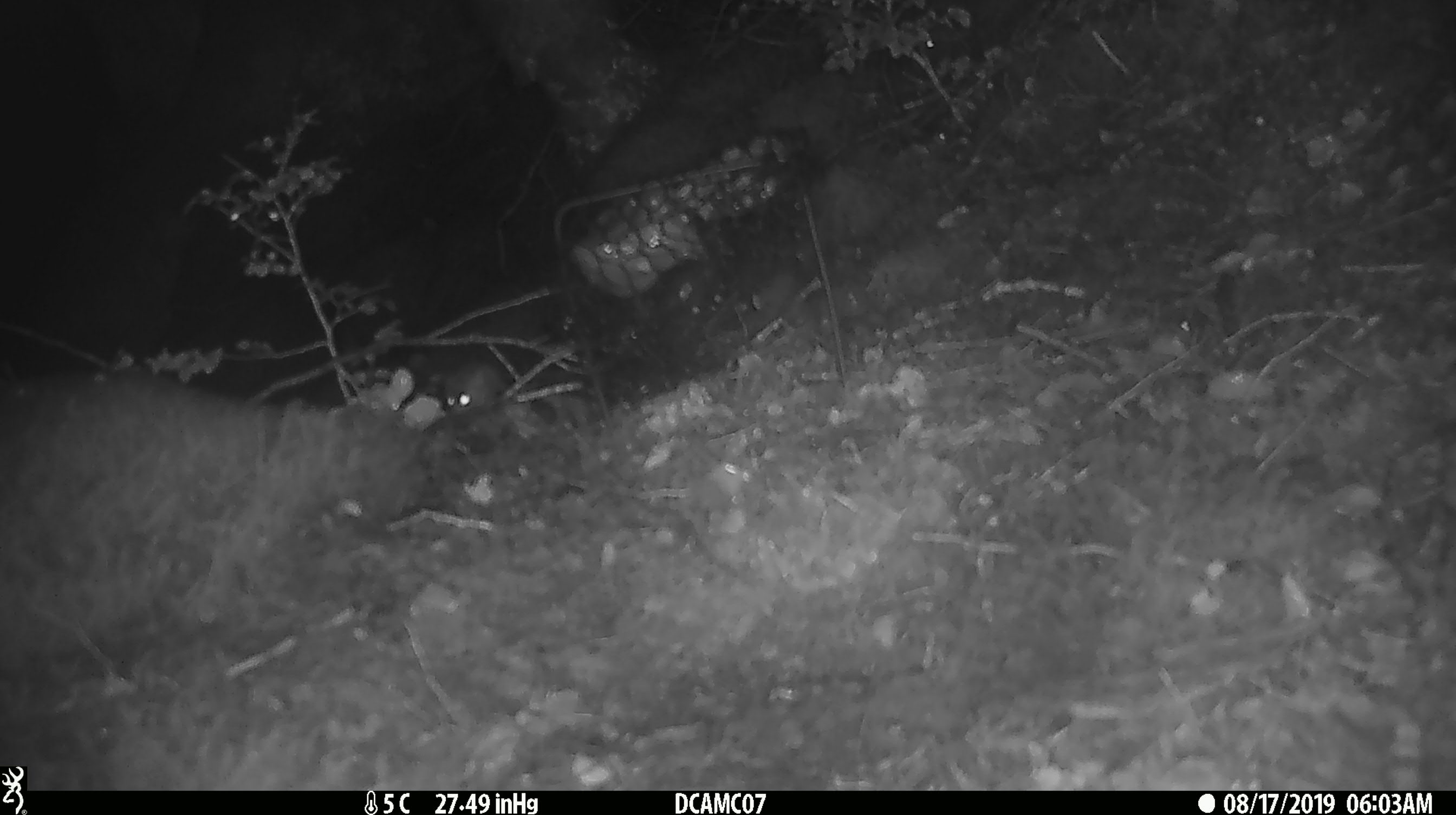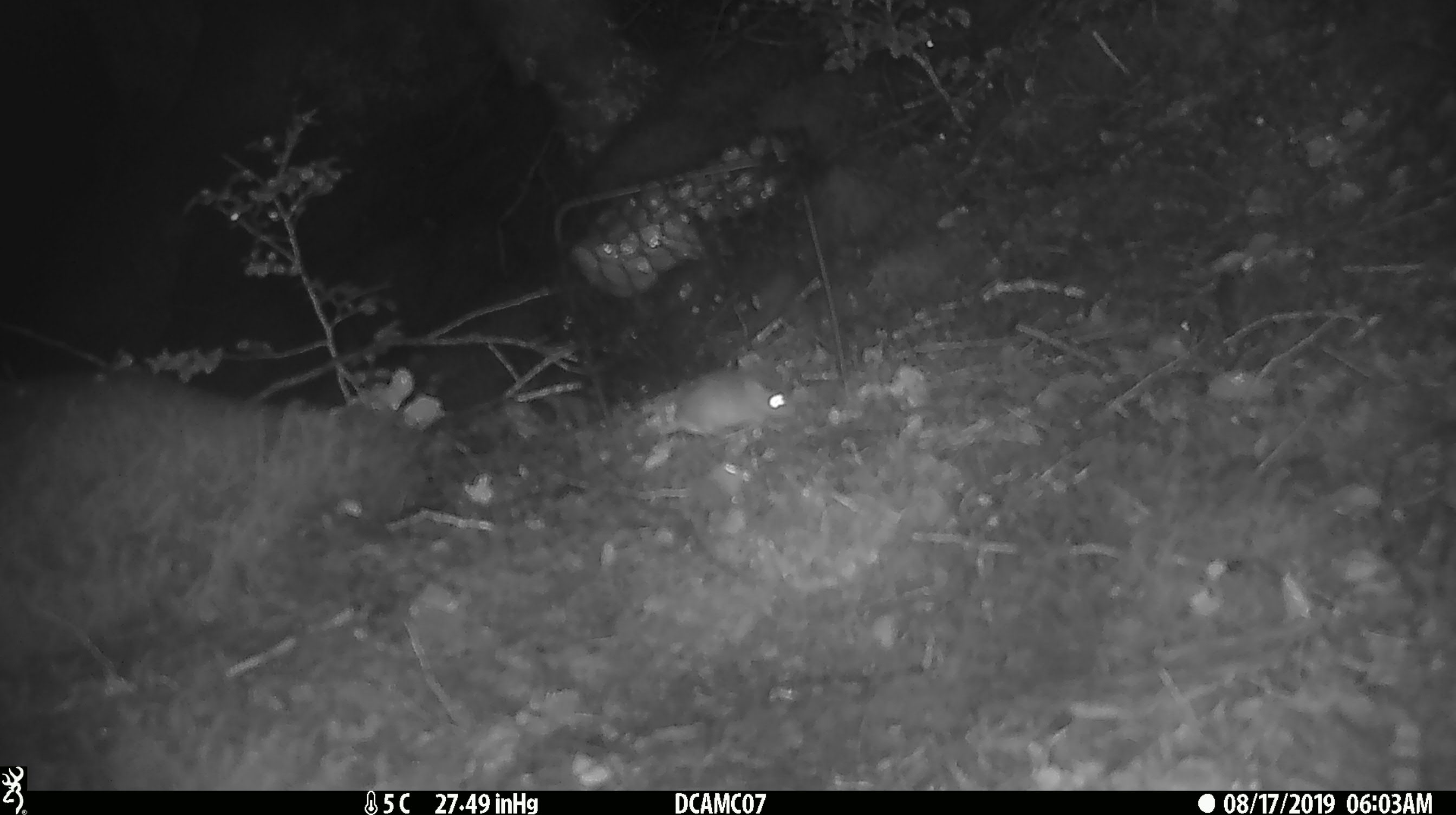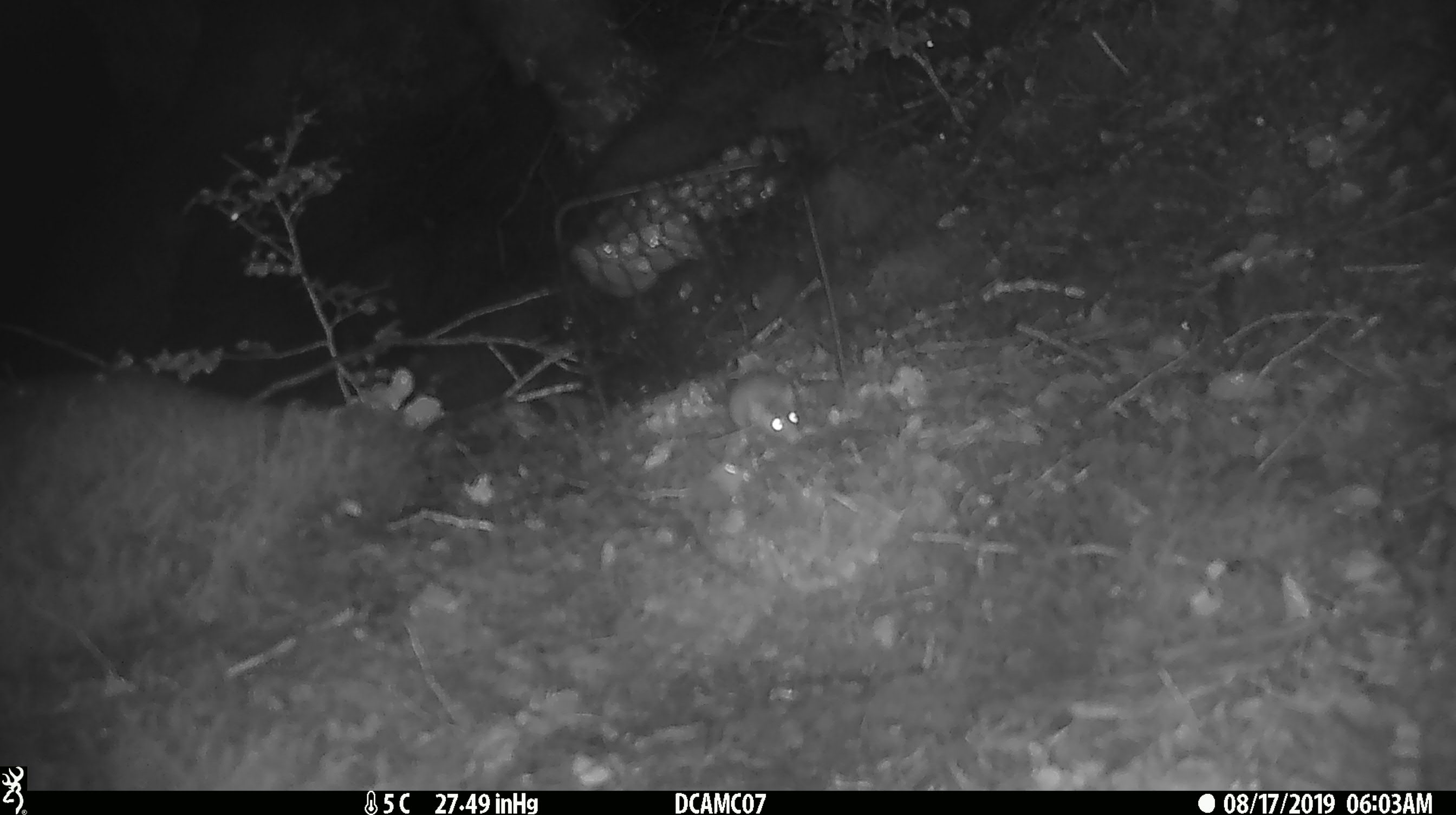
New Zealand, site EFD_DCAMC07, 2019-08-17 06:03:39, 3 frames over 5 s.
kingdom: Animalia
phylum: Chordata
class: Mammalia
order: Rodentia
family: Muridae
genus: Mus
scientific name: Mus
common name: mouse